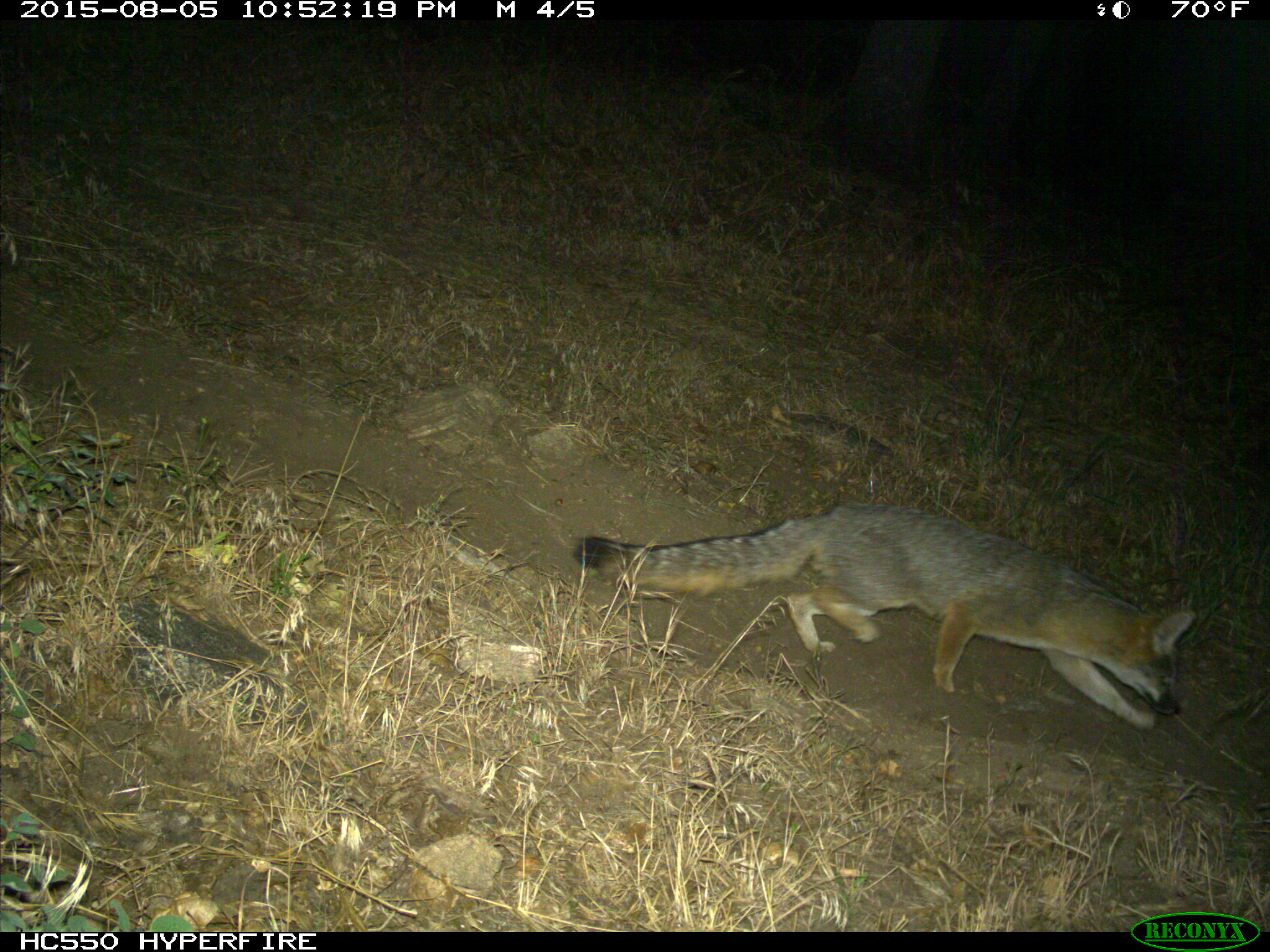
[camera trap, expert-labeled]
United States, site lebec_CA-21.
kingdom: Animalia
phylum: Chordata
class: Mammalia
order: Carnivora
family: Canidae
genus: Urocyon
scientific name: Urocyon cinereoargenteus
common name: gray fox